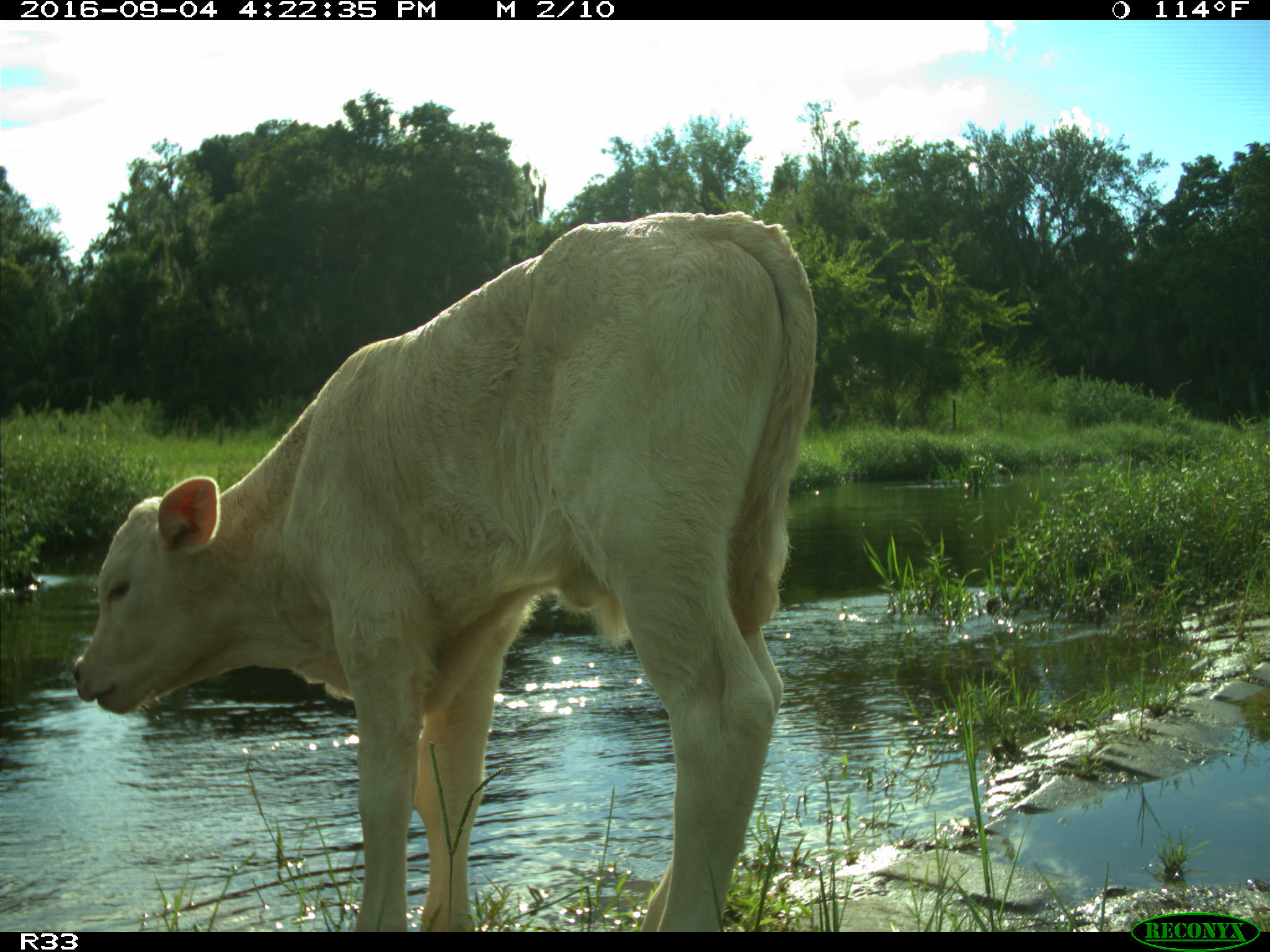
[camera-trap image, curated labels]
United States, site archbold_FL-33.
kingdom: Animalia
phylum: Chordata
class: Mammalia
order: Artiodactyla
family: Bovidae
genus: Bos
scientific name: Bos taurus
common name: domestic cow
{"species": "Bos taurus (domestic cow)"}